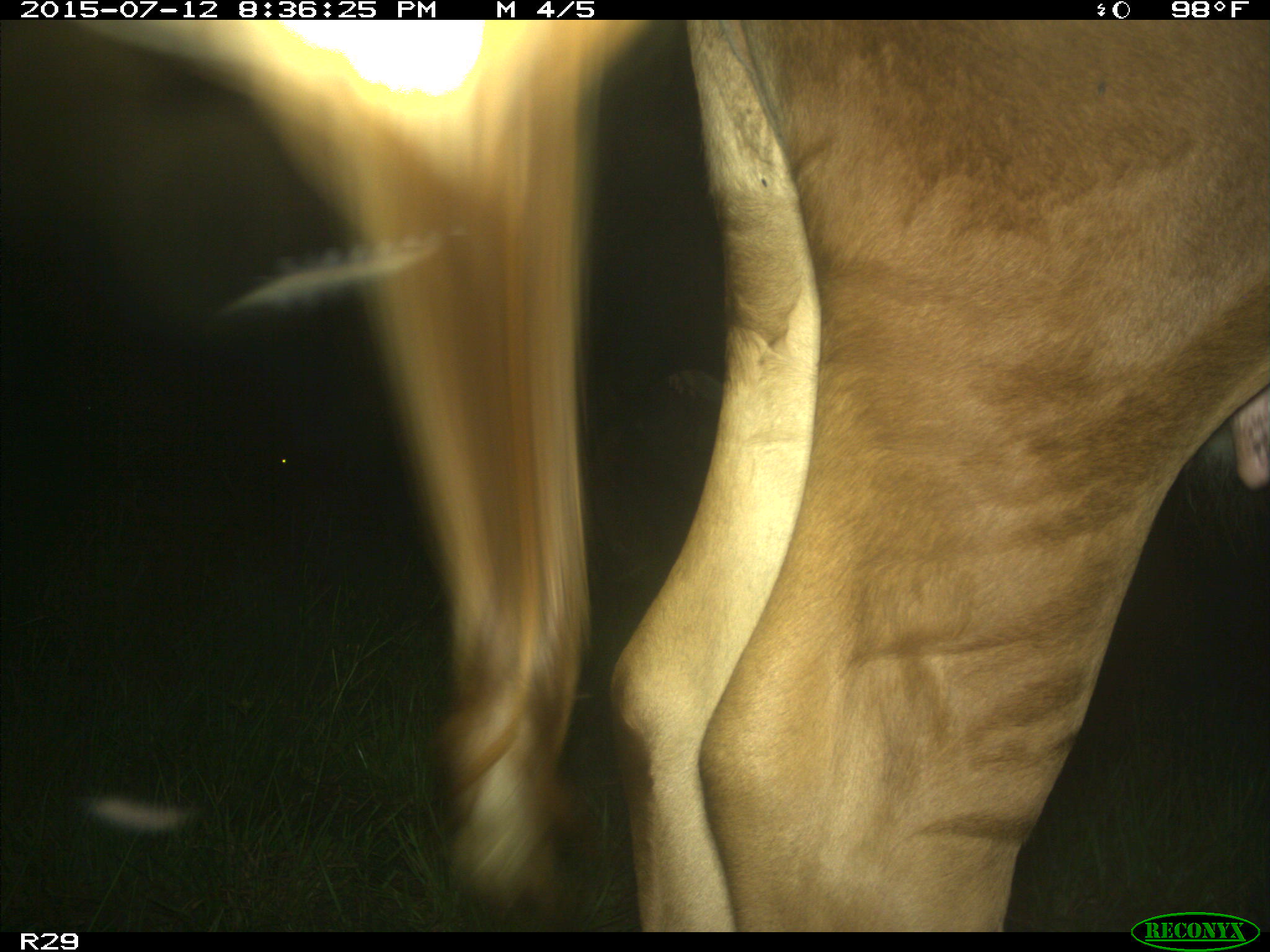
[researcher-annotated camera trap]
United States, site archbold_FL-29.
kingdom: Animalia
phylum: Chordata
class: Mammalia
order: Artiodactyla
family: Bovidae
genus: Bos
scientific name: Bos taurus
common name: domestic cow